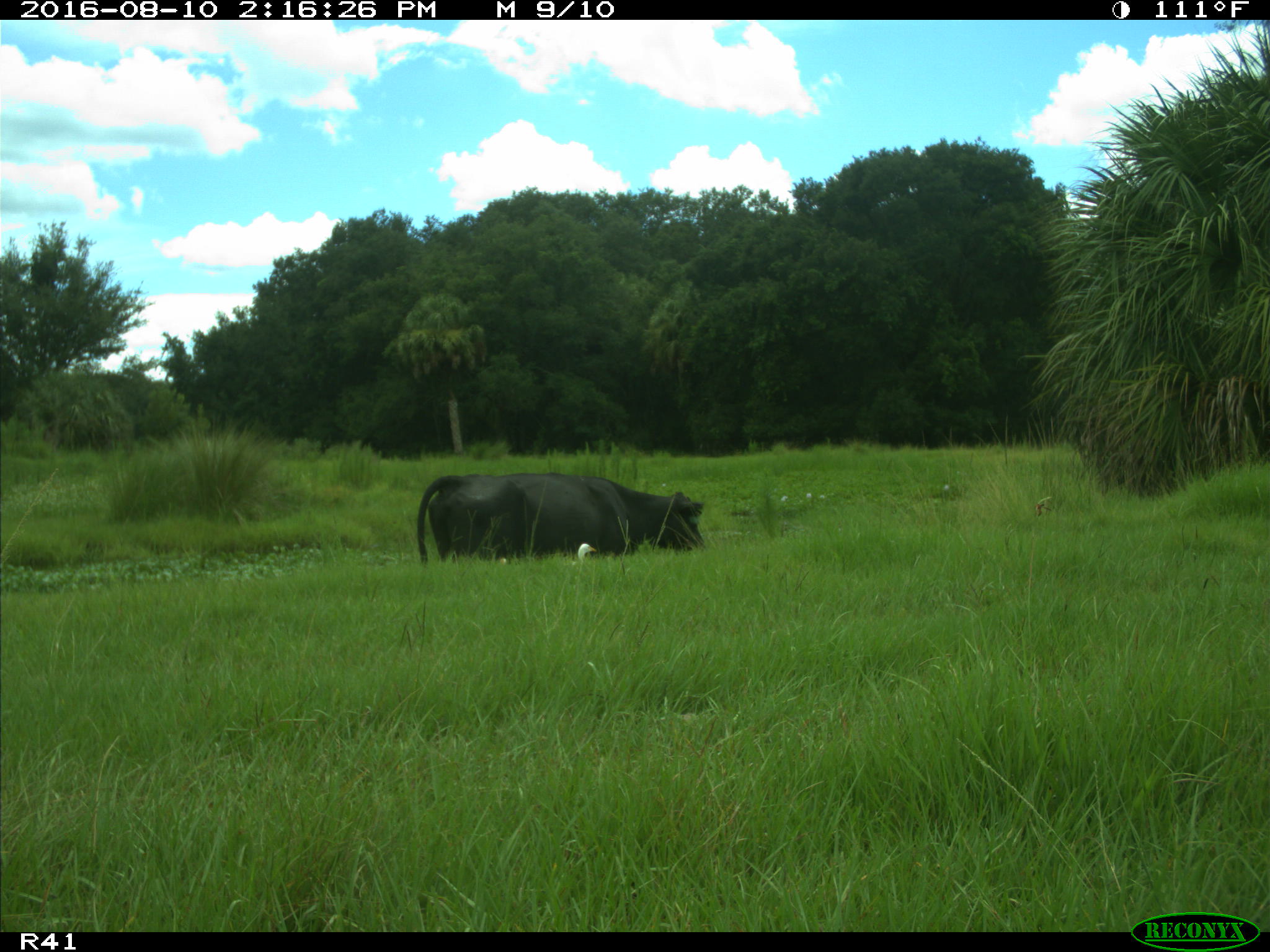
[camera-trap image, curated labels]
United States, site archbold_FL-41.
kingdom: Animalia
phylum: Chordata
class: Mammalia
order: Artiodactyla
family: Bovidae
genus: Bos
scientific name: Bos taurus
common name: domestic cow